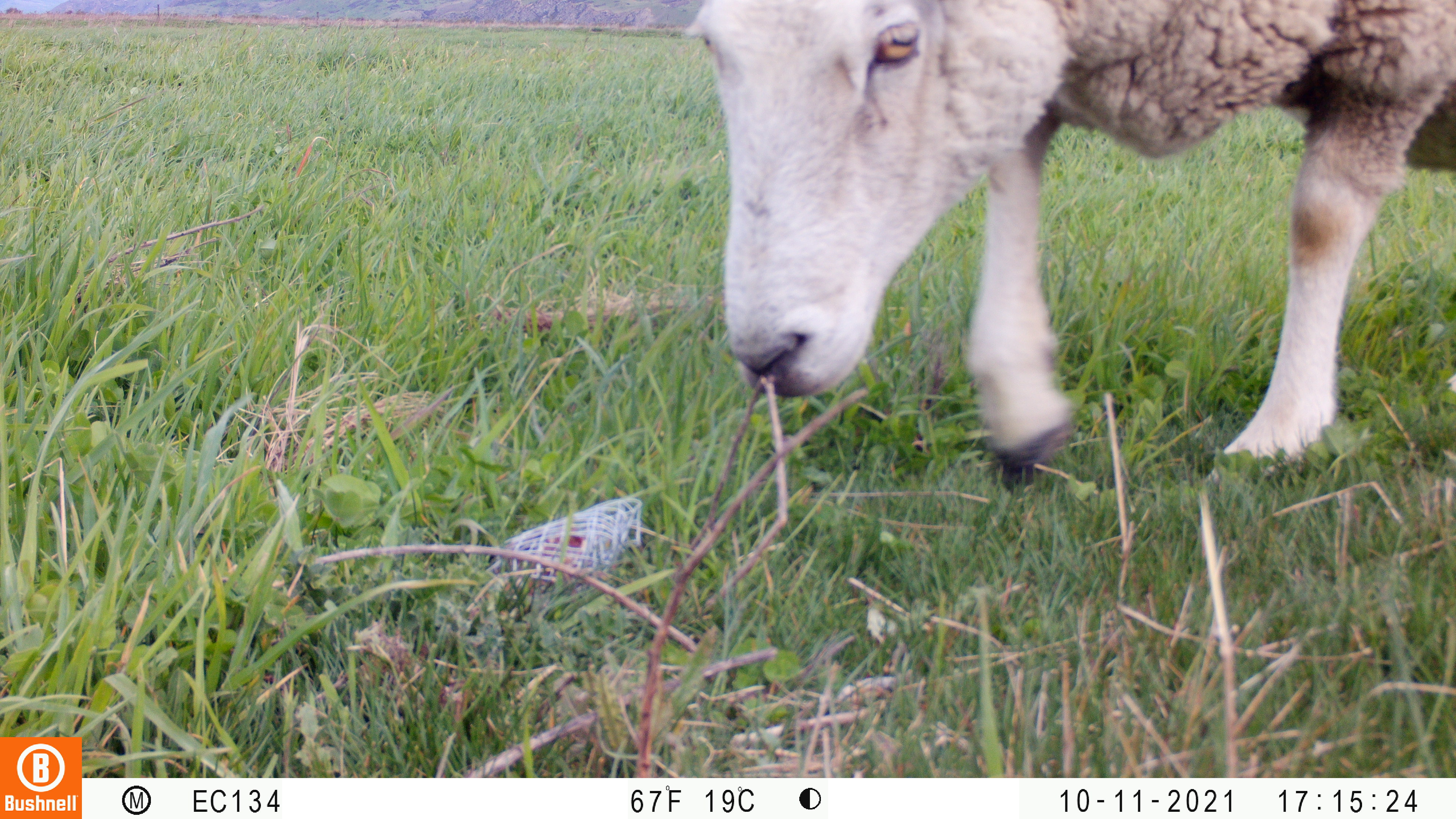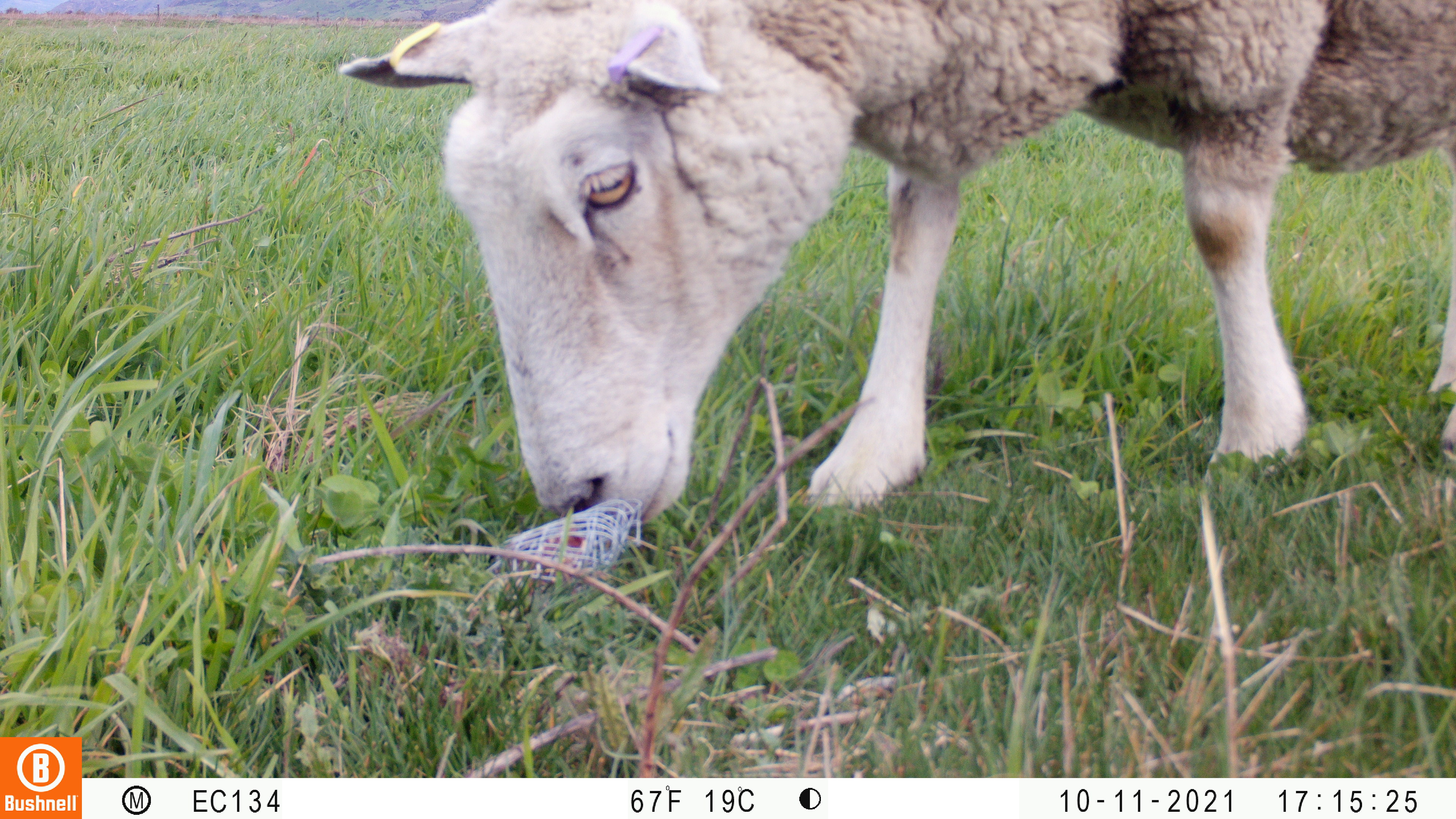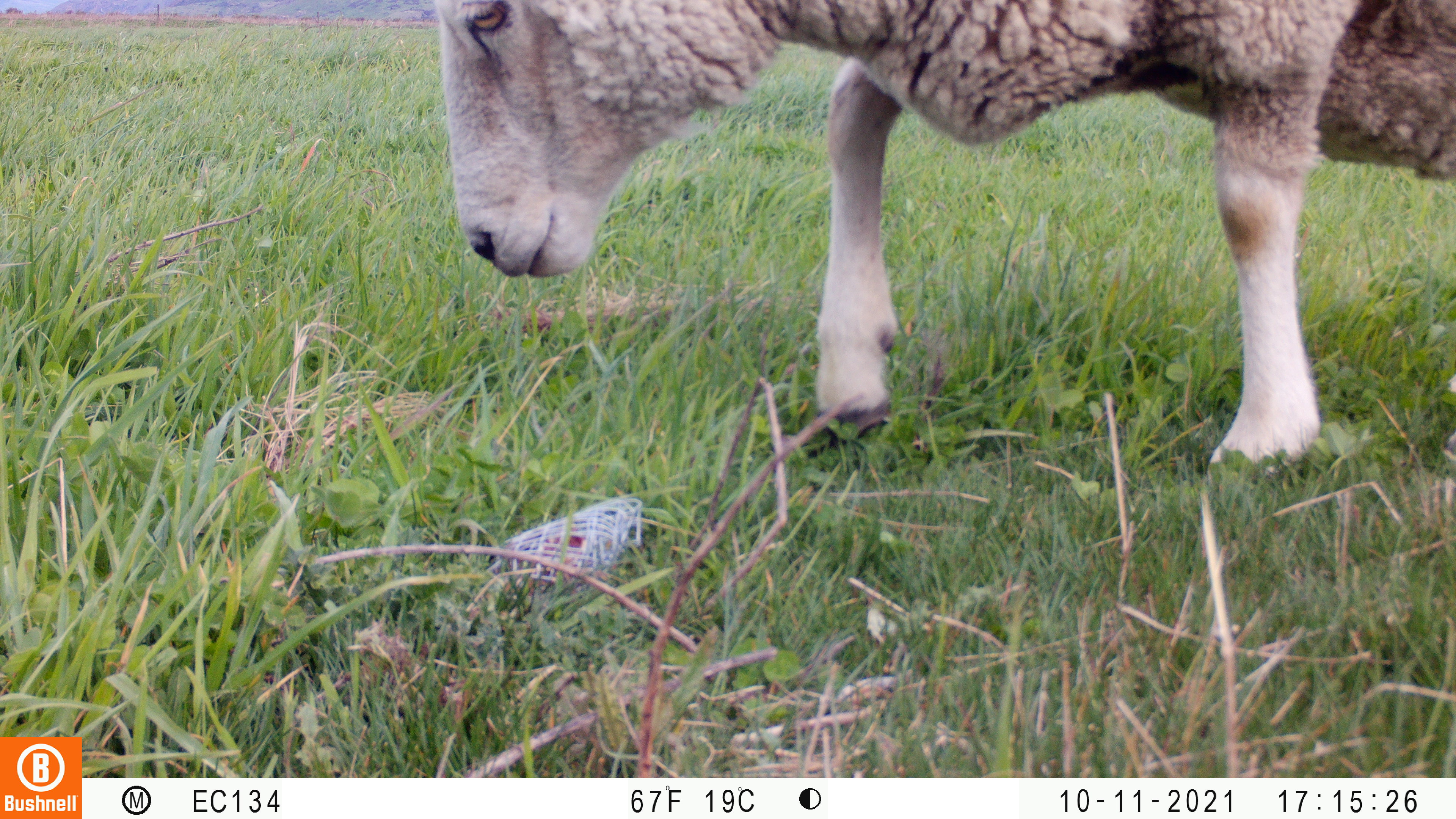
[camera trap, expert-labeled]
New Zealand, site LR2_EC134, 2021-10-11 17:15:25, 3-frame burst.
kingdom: Animalia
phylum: Chordata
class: Mammalia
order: Artiodactyla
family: Bovidae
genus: Bos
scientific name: Bos taurus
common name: domestic cow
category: cow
Cow (domestic cow) (Bos taurus).